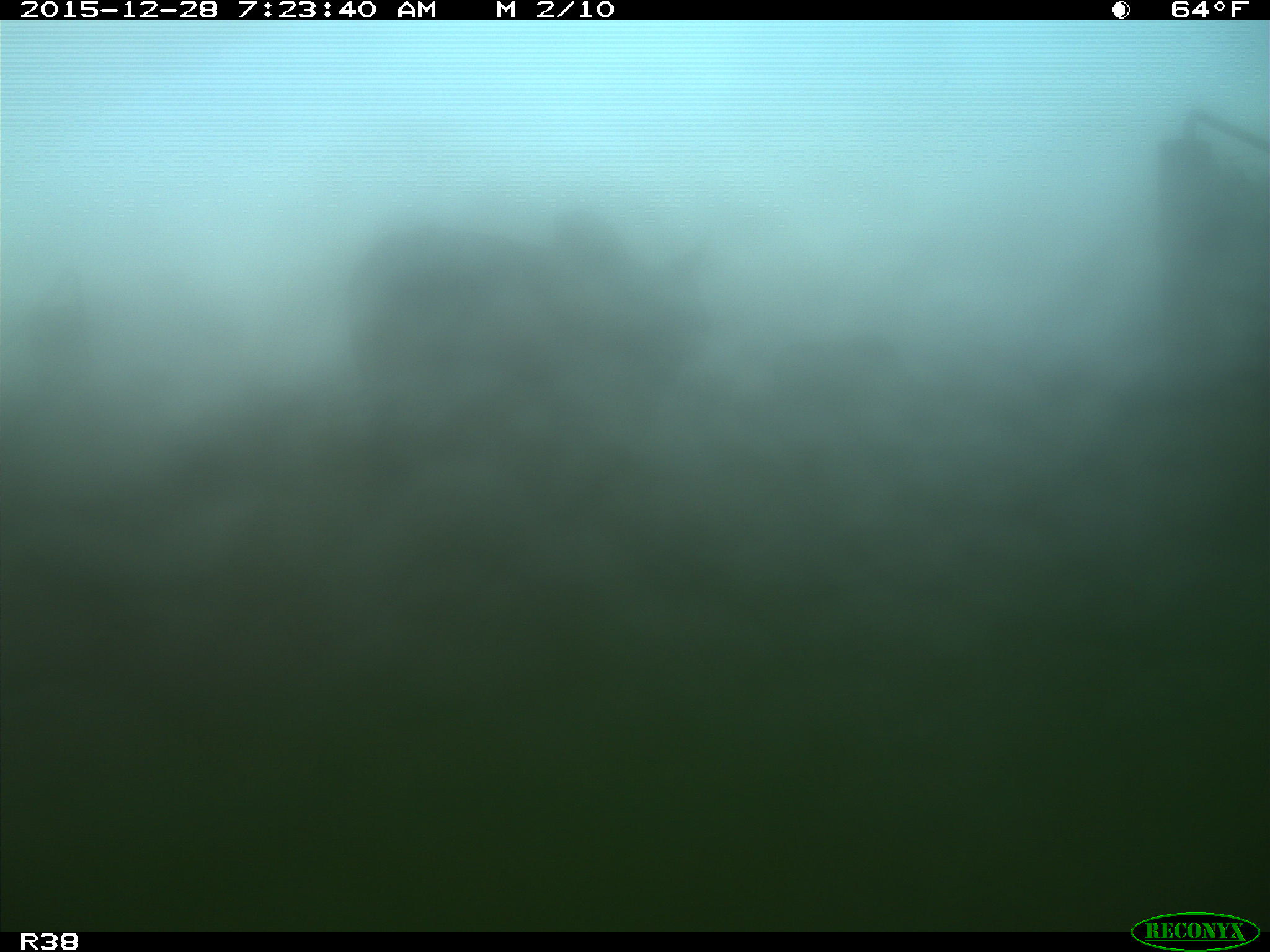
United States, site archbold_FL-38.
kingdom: Animalia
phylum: Chordata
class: Mammalia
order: Artiodactyla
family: Bovidae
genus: Bos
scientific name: Bos taurus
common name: domestic cow